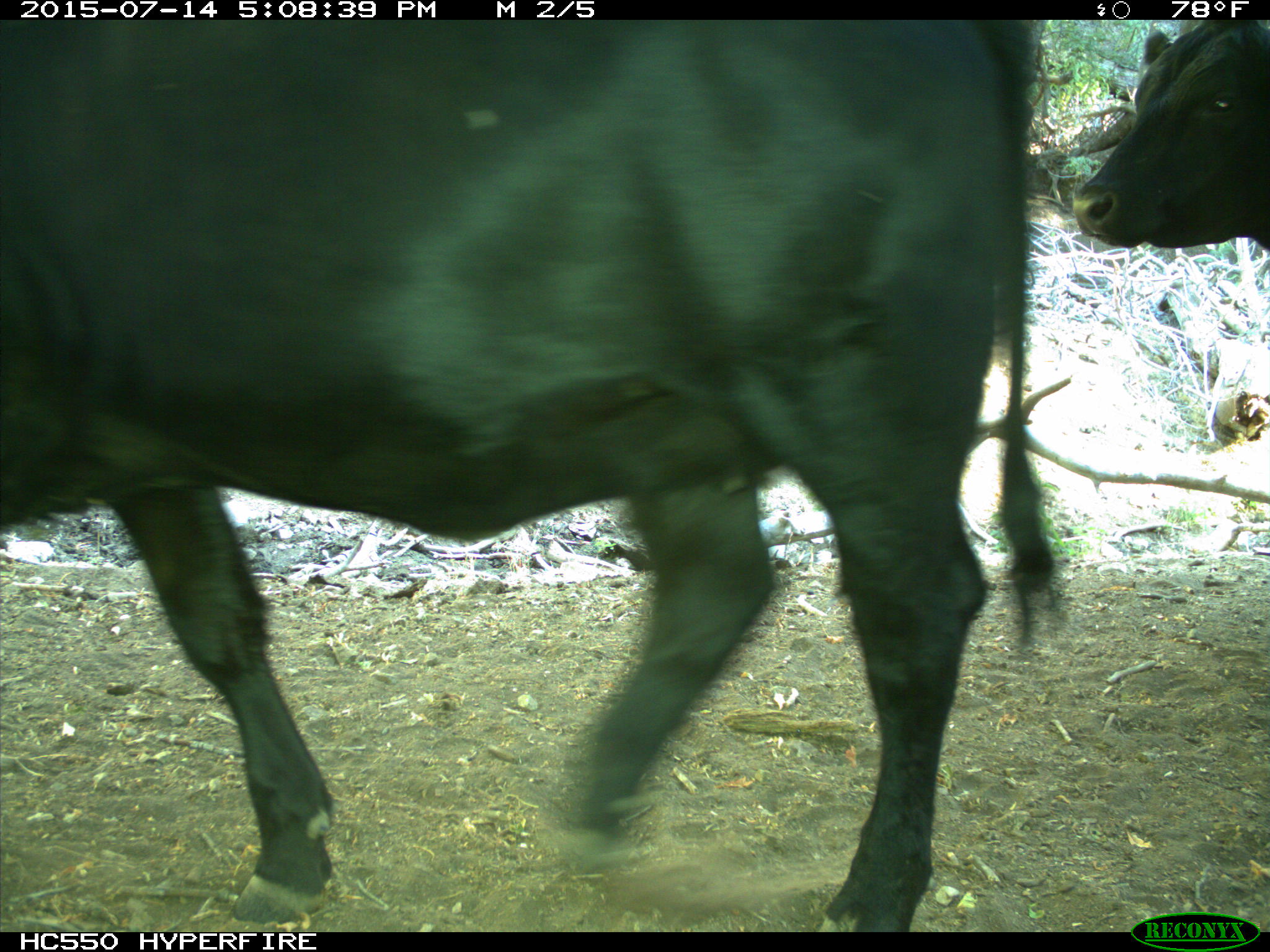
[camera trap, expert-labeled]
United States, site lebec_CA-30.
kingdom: Animalia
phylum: Chordata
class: Mammalia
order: Artiodactyla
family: Bovidae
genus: Bos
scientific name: Bos taurus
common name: domestic cow